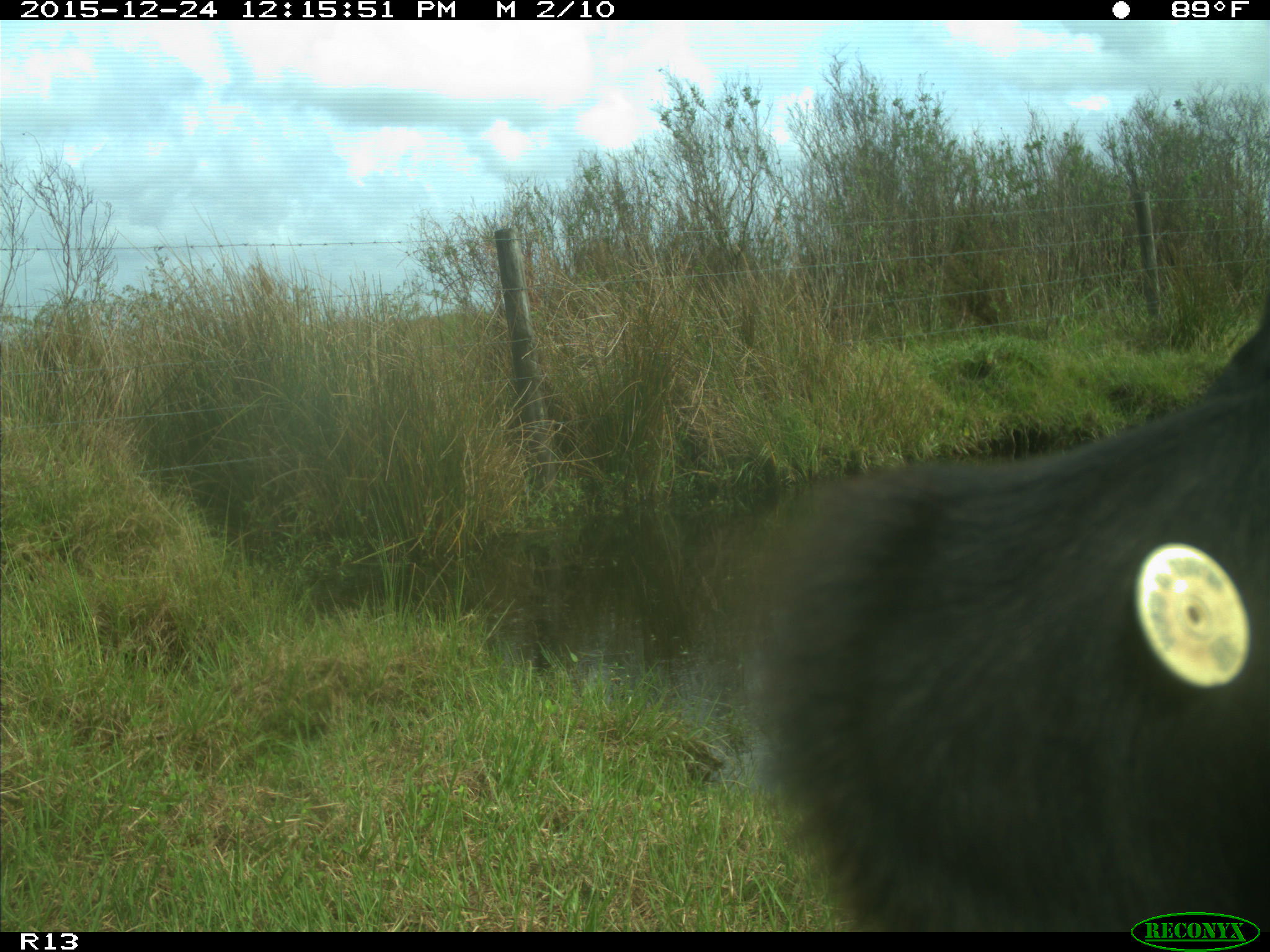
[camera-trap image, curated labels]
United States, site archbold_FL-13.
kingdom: Animalia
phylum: Chordata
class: Mammalia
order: Artiodactyla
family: Bovidae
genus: Bos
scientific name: Bos taurus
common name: domestic cow